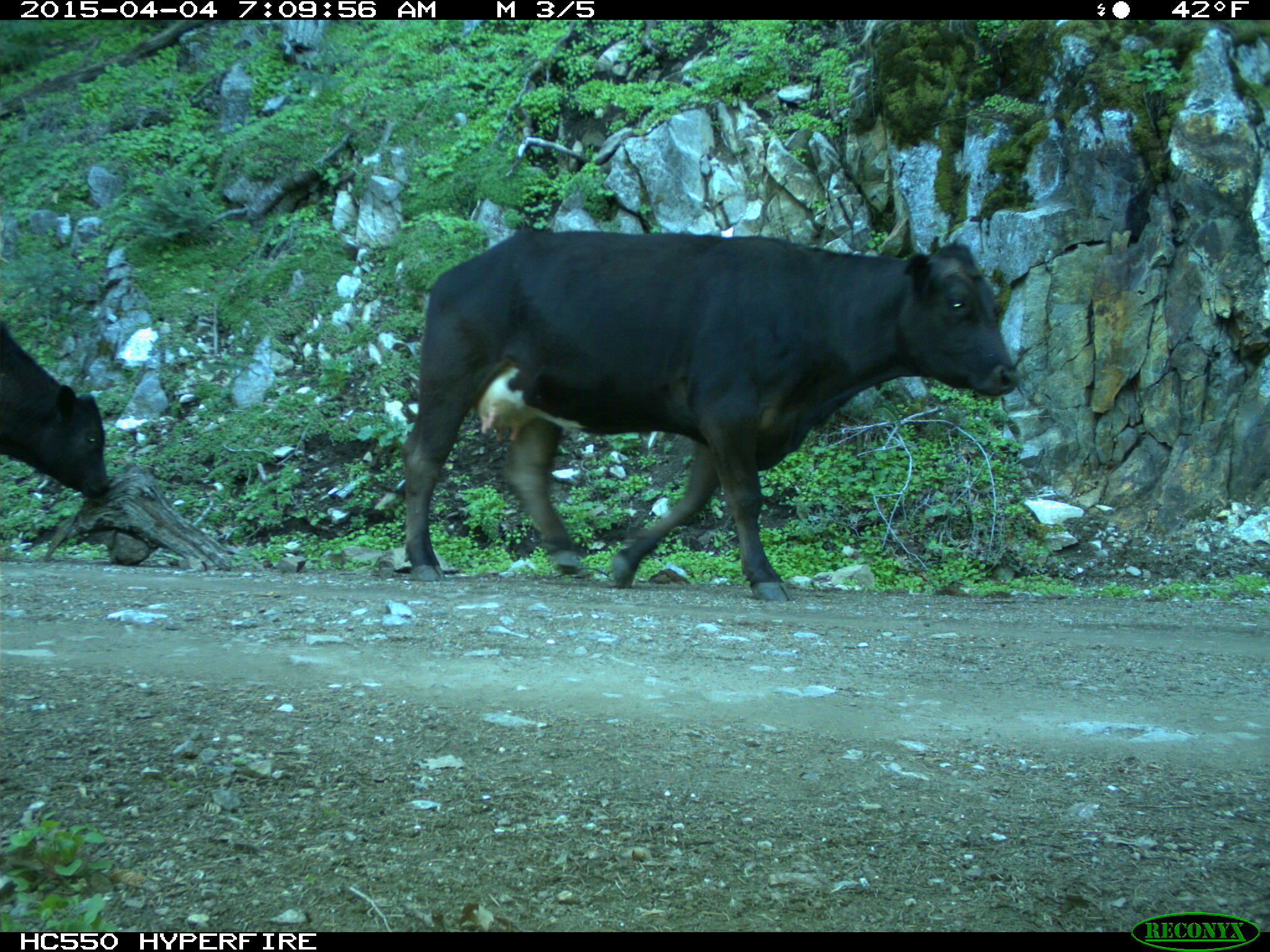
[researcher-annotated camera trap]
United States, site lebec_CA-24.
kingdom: Animalia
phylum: Chordata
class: Mammalia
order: Artiodactyla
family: Bovidae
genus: Bos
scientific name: Bos taurus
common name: domestic cow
Bos taurus (domestic cow).